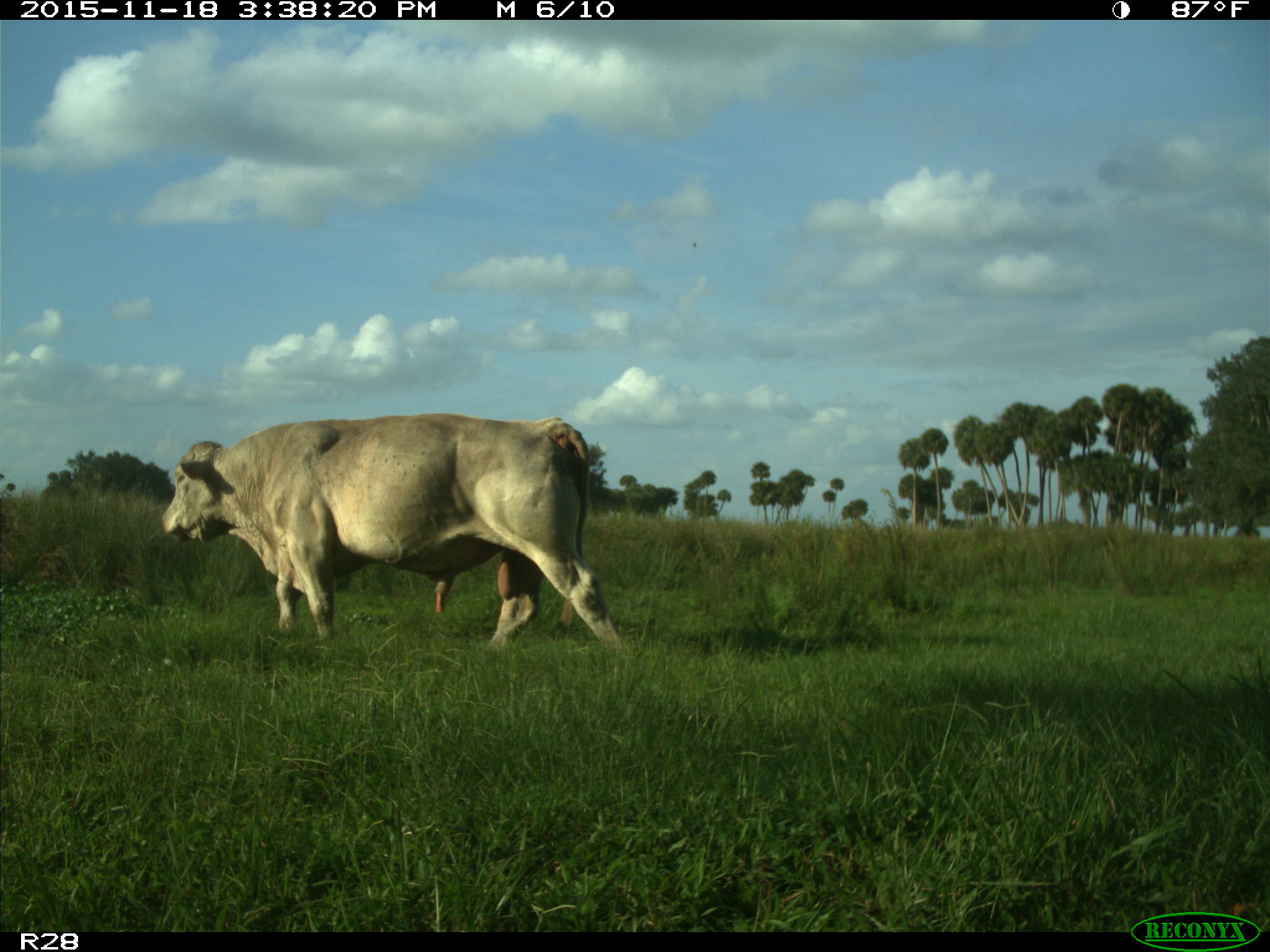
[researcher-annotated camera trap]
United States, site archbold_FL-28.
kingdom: Animalia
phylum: Chordata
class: Mammalia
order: Artiodactyla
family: Bovidae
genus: Bos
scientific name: Bos taurus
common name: domestic cow